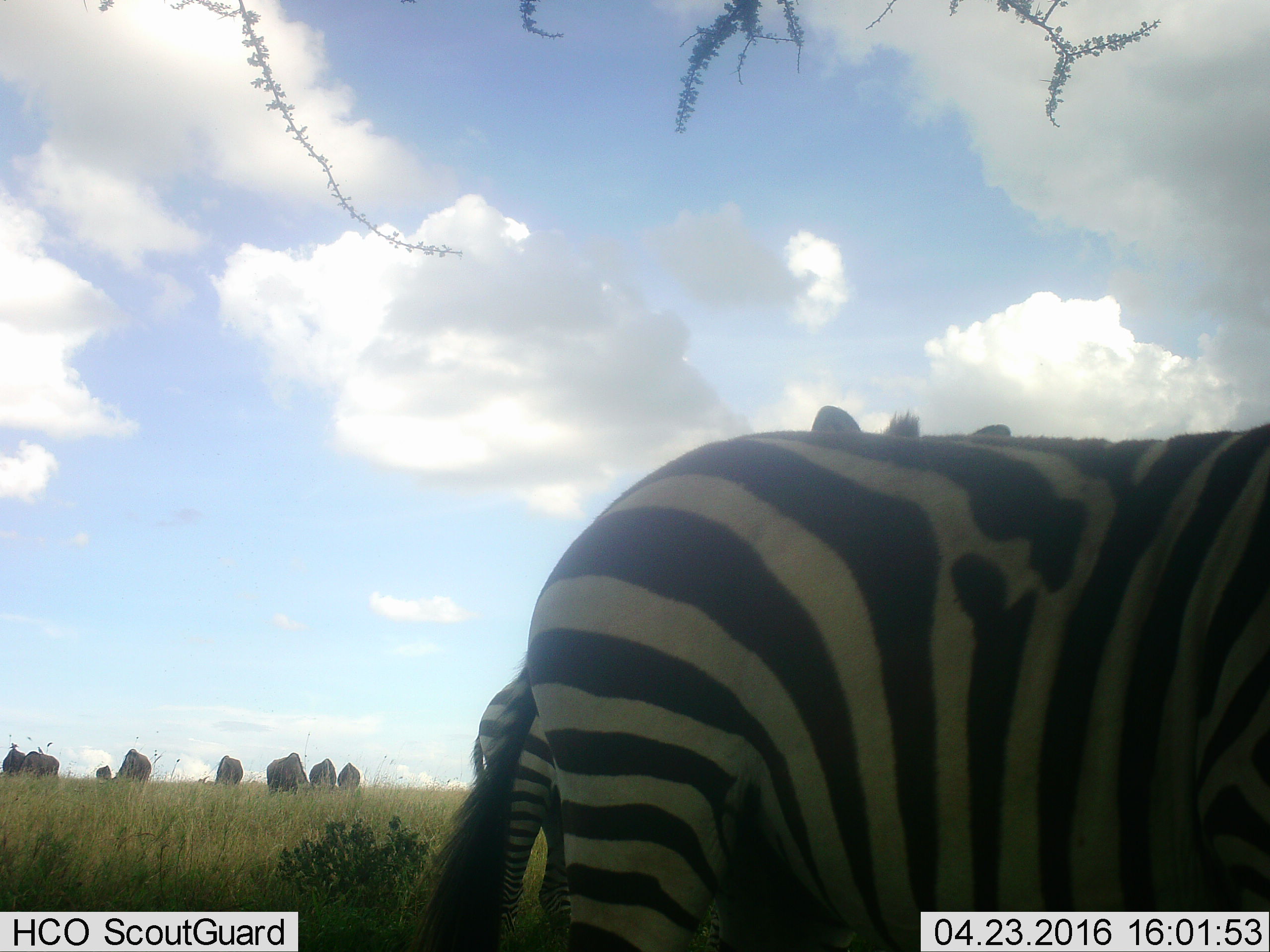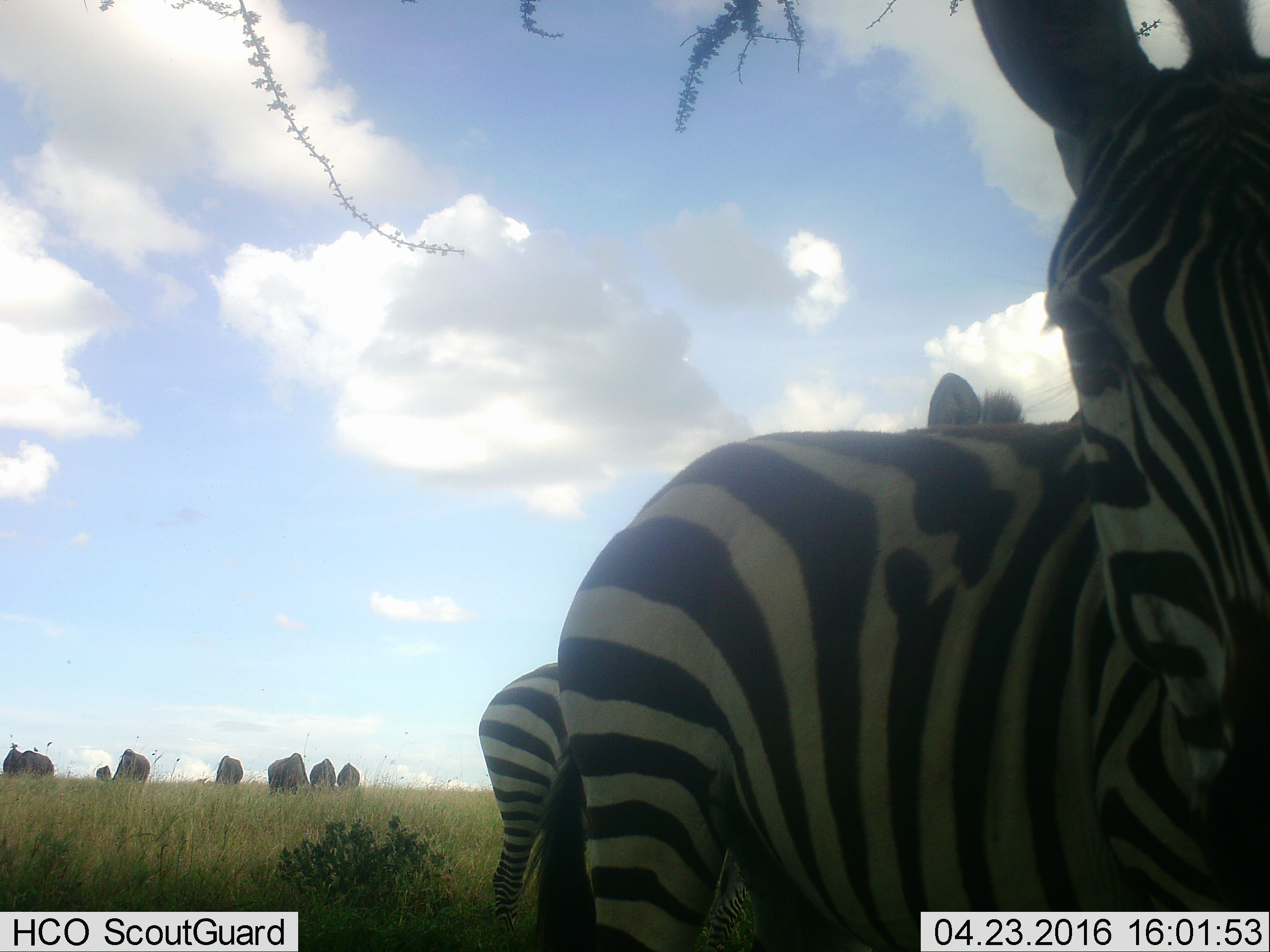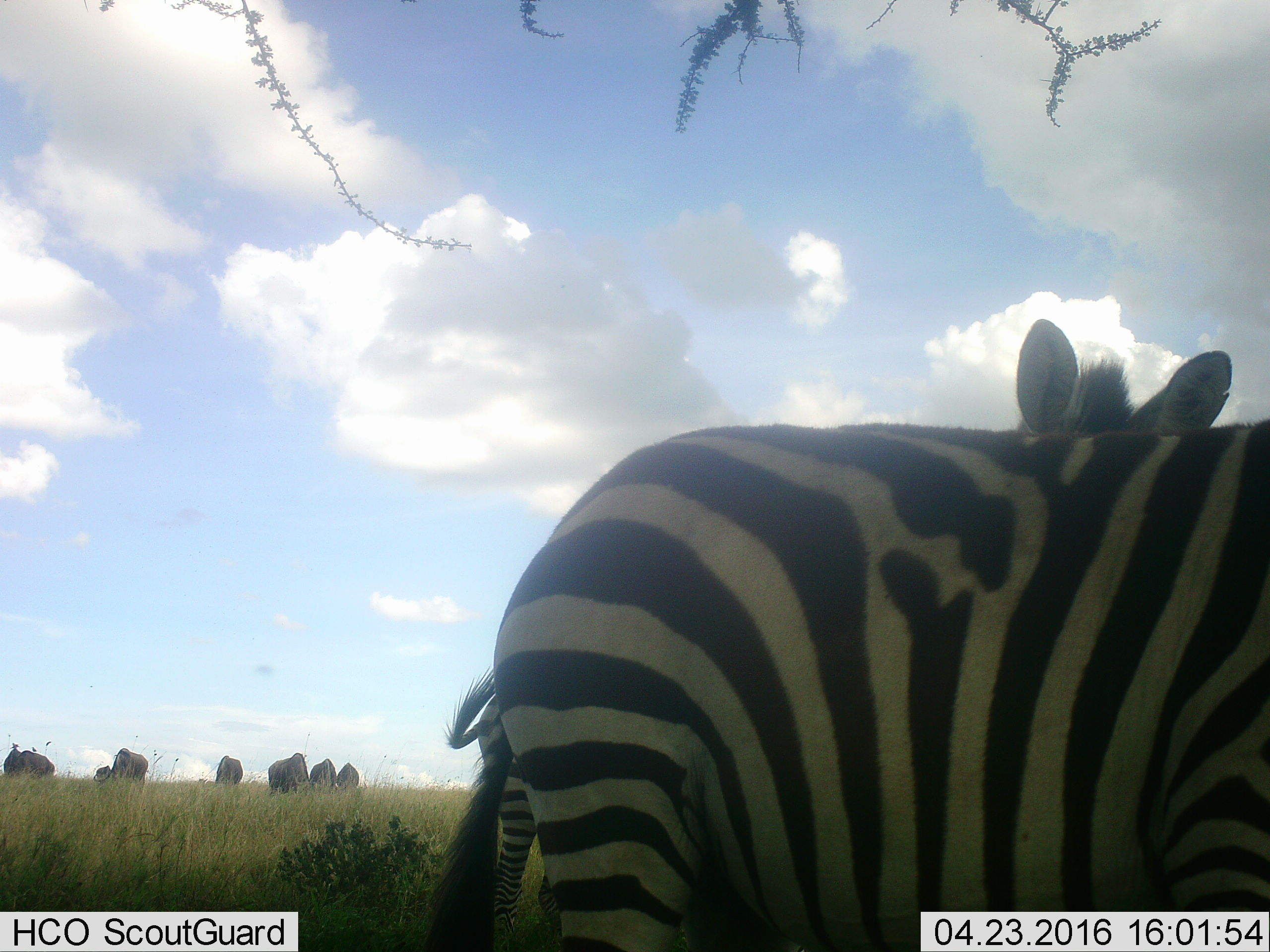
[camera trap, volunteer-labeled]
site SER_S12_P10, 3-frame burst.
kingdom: Animalia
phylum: Chordata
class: Mammalia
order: Artiodactyla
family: Bovidae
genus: Connochaetes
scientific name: Connochaetes taurinus taurinus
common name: blue wildebeest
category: wildebeestblue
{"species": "wildebeestblue (blue wildebeest) (Connochaetes taurinus taurinus)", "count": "9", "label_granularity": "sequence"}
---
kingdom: Animalia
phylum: Chordata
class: Mammalia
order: Perissodactyla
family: Equidae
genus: Equus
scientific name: Equus quagga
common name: plains zebra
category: zebraplains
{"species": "zebraplains (plains zebra) (Equus quagga)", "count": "3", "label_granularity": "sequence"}